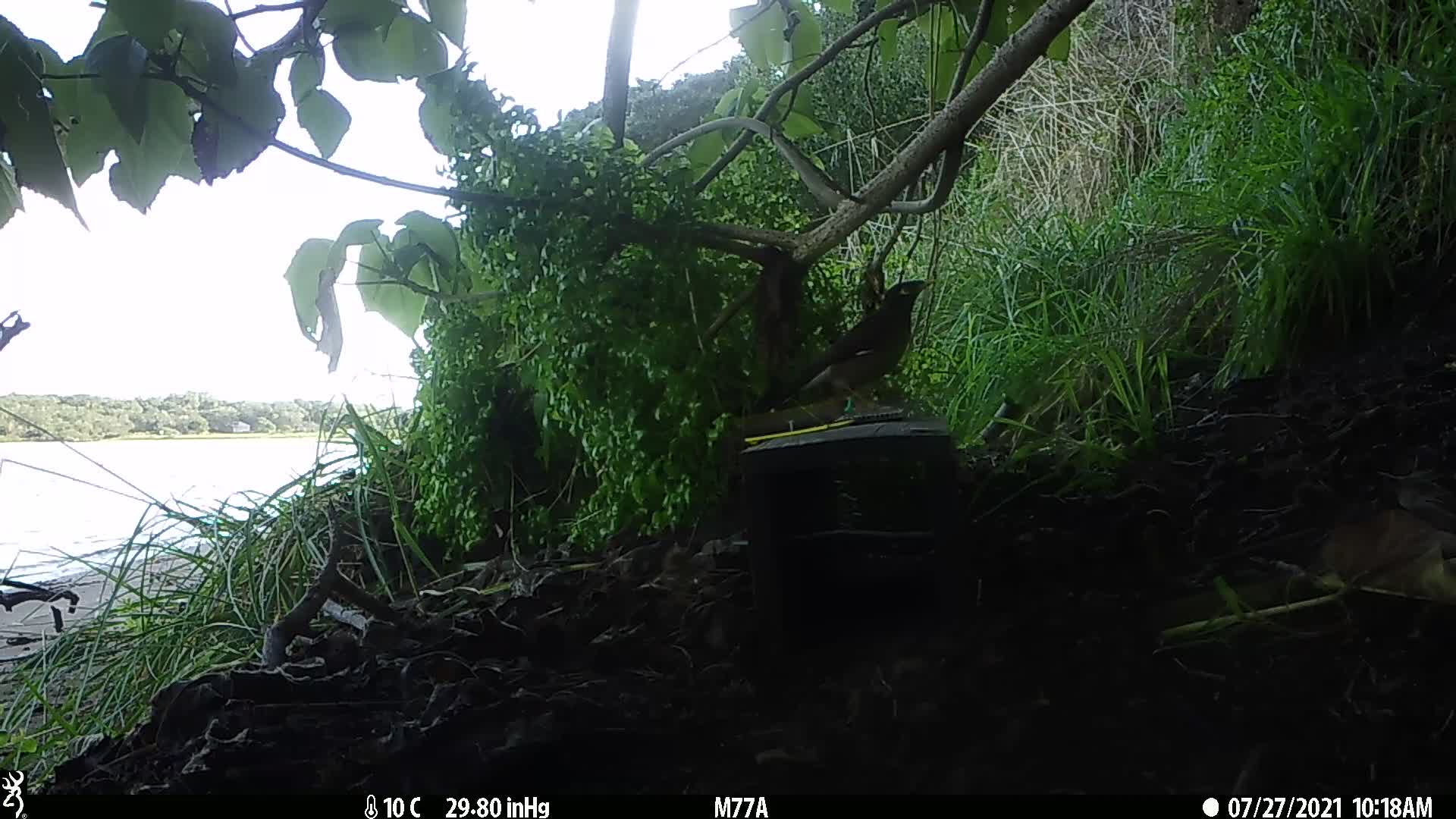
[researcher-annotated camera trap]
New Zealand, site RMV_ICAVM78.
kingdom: Animalia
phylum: Chordata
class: Aves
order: Passeriformes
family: Sturnidae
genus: Acridotheres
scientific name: Acridotheres tristis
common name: common myna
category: myna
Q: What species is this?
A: Myna (common myna) (Acridotheres tristis).